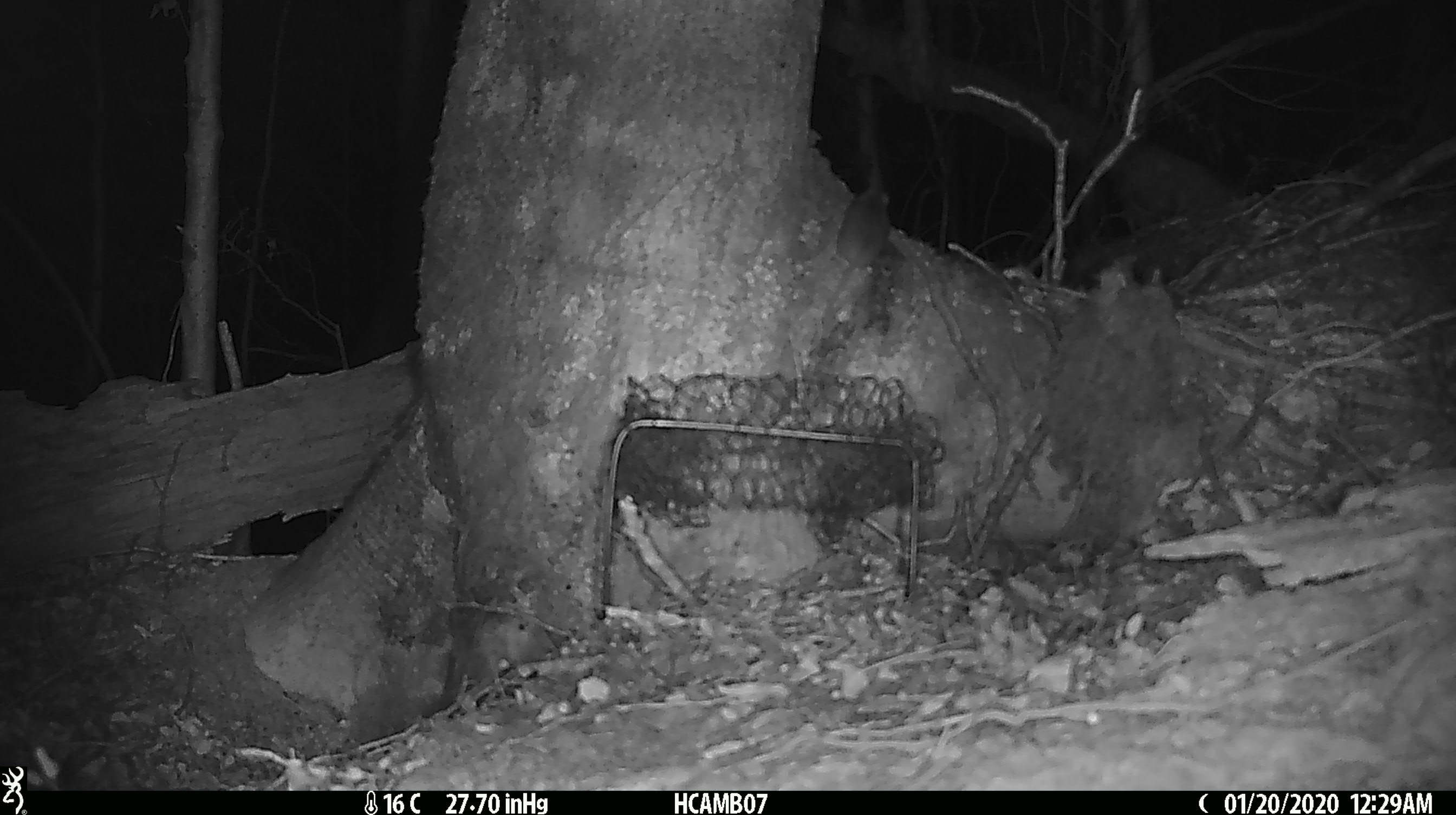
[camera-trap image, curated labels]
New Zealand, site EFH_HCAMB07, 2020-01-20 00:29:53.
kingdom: Animalia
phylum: Chordata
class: Mammalia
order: Rodentia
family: Muridae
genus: Mus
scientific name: Mus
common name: mouse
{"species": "mouse (Mus)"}